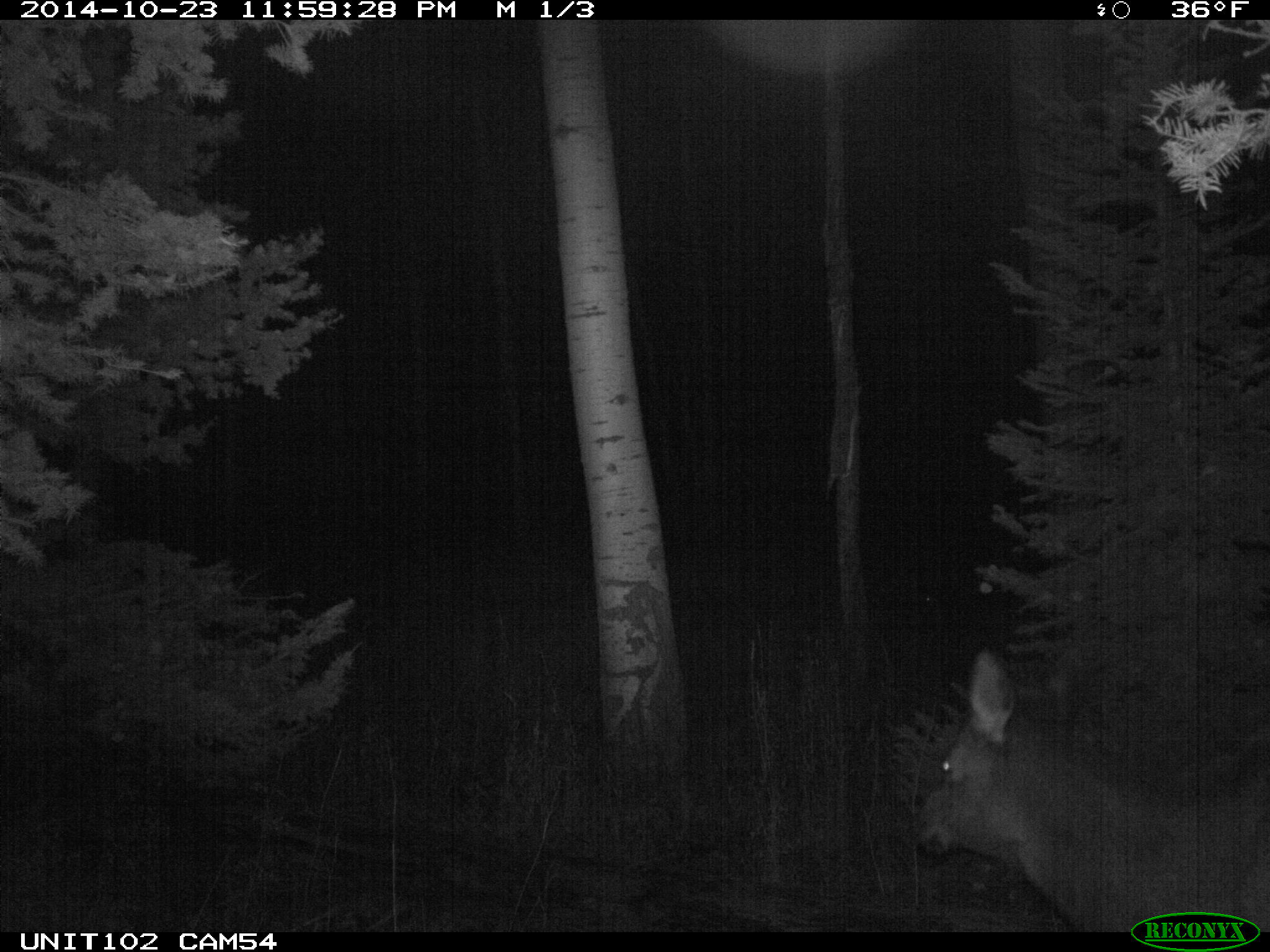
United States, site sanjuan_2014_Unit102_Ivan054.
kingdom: Animalia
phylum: Chordata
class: Mammalia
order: Artiodactyla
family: Cervidae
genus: Cervus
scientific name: Cervus elaphus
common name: red deer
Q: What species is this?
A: Cervus elaphus (red deer).